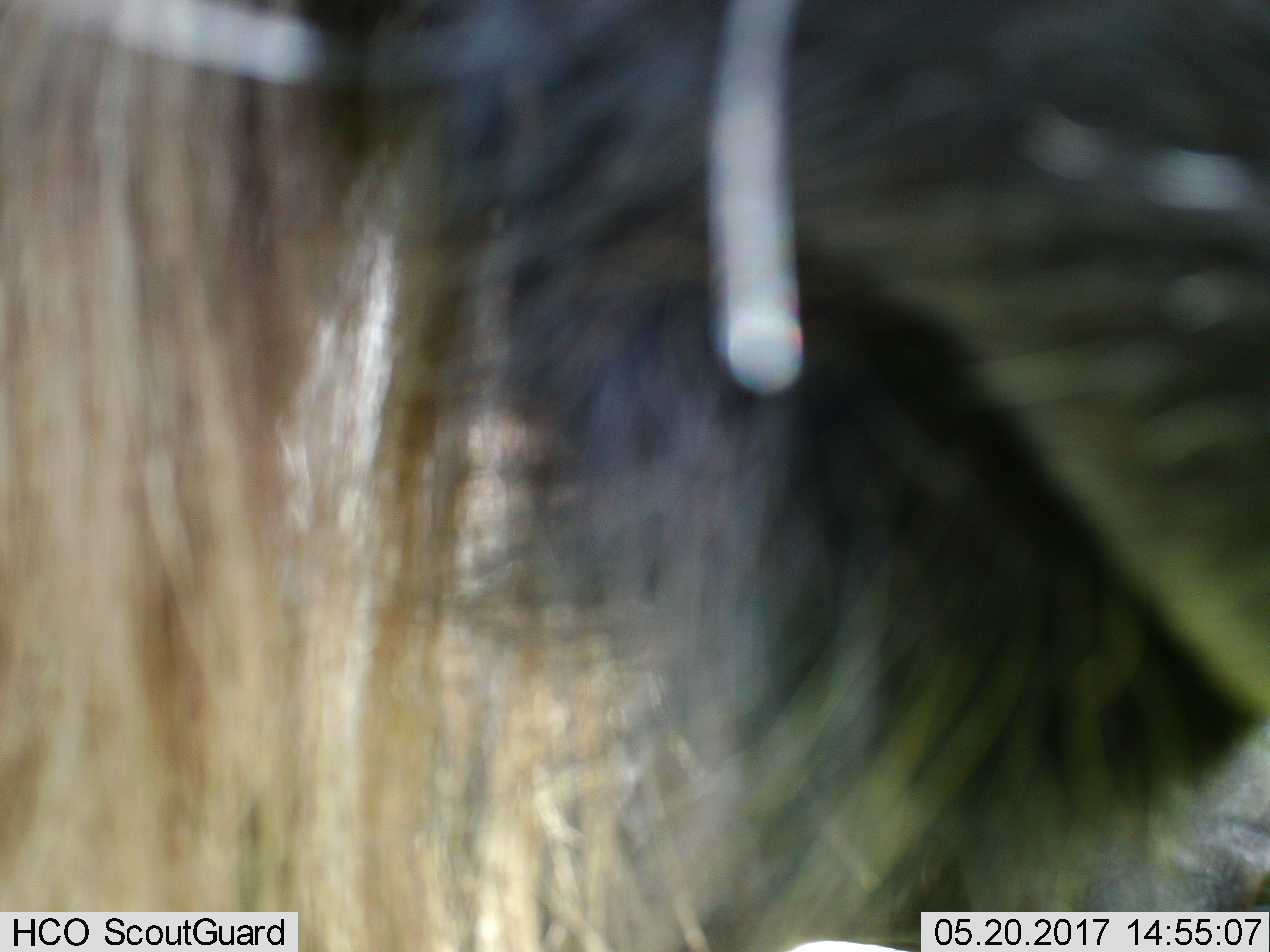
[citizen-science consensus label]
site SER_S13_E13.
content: unidentified animal